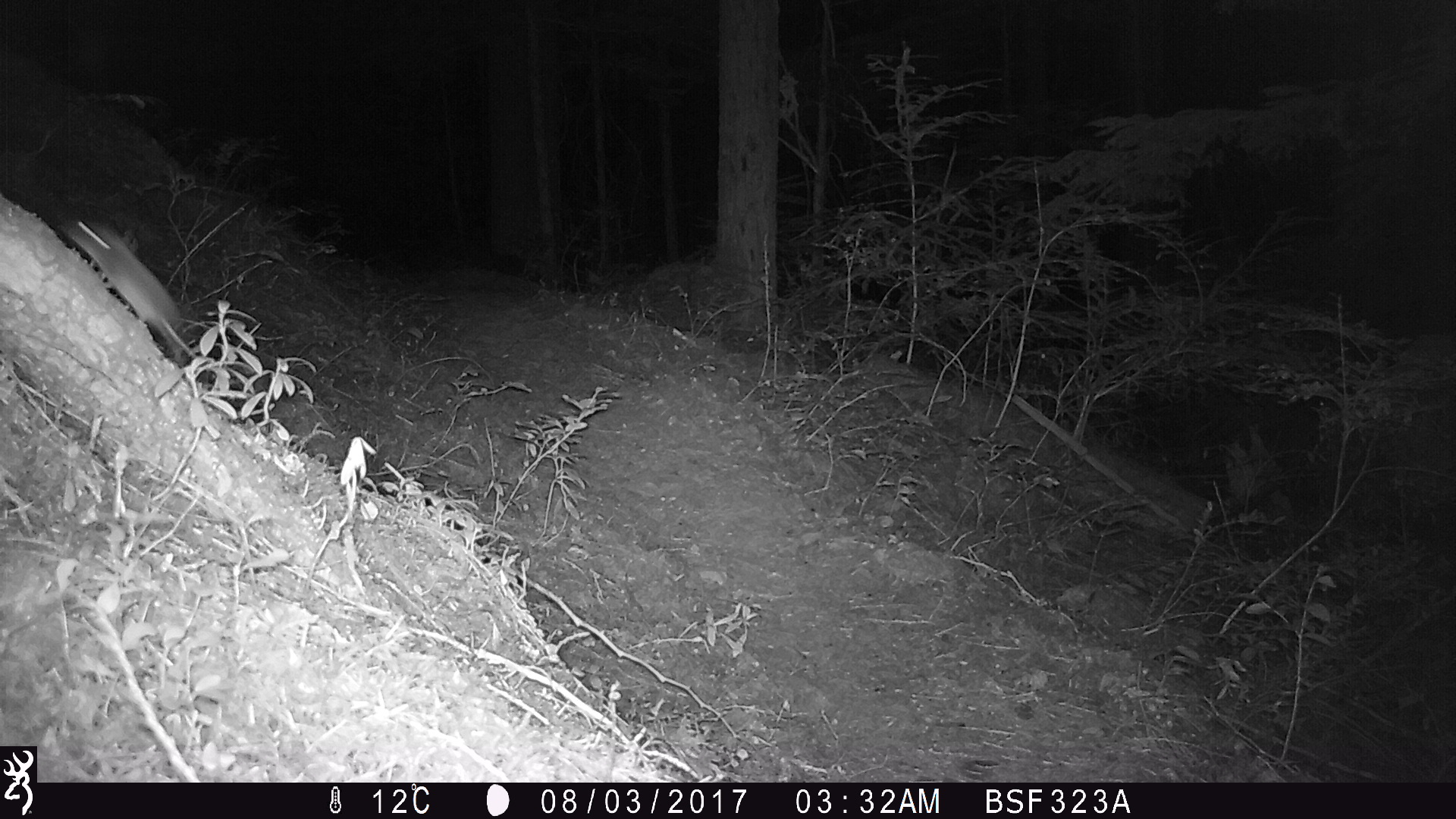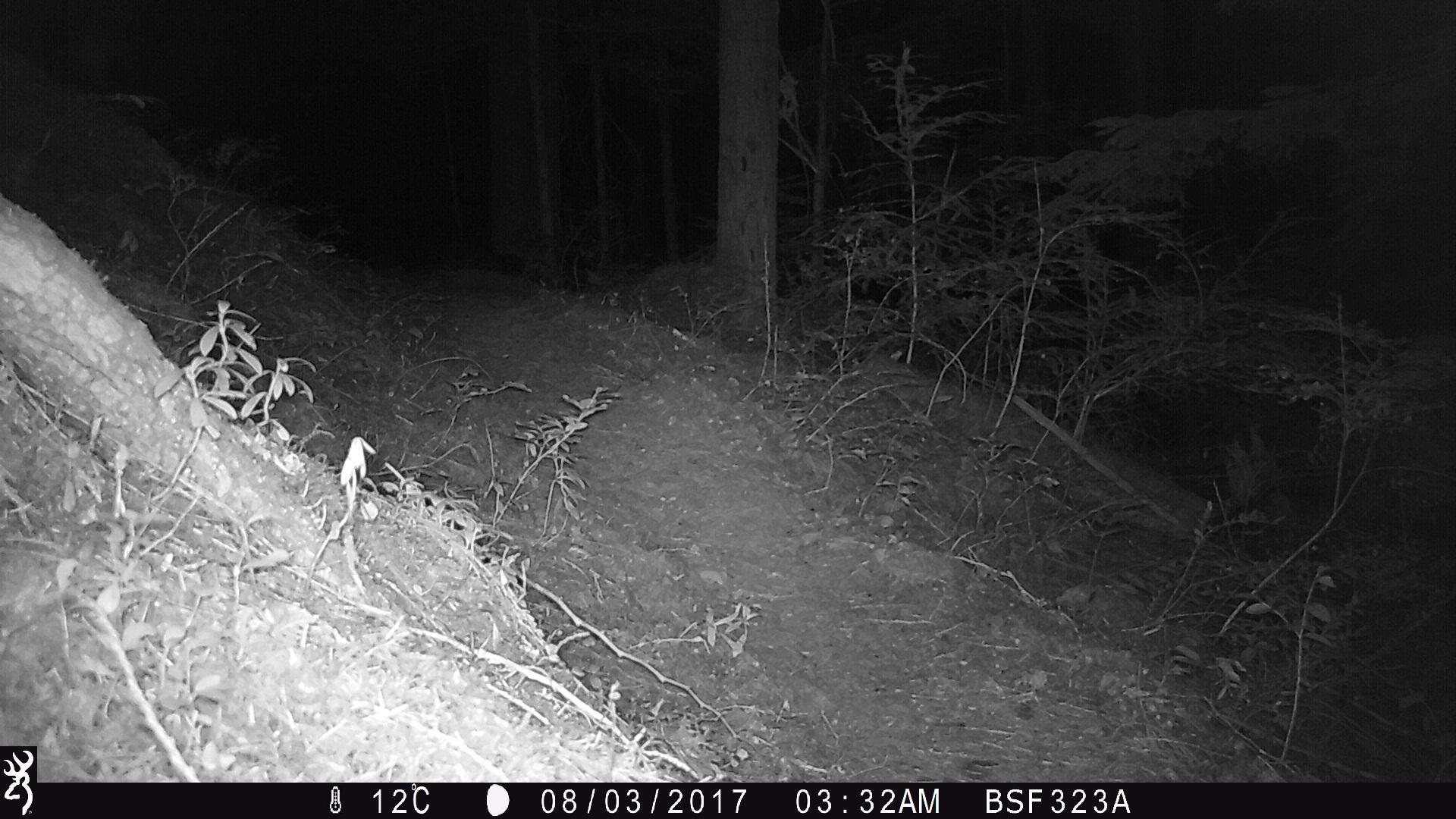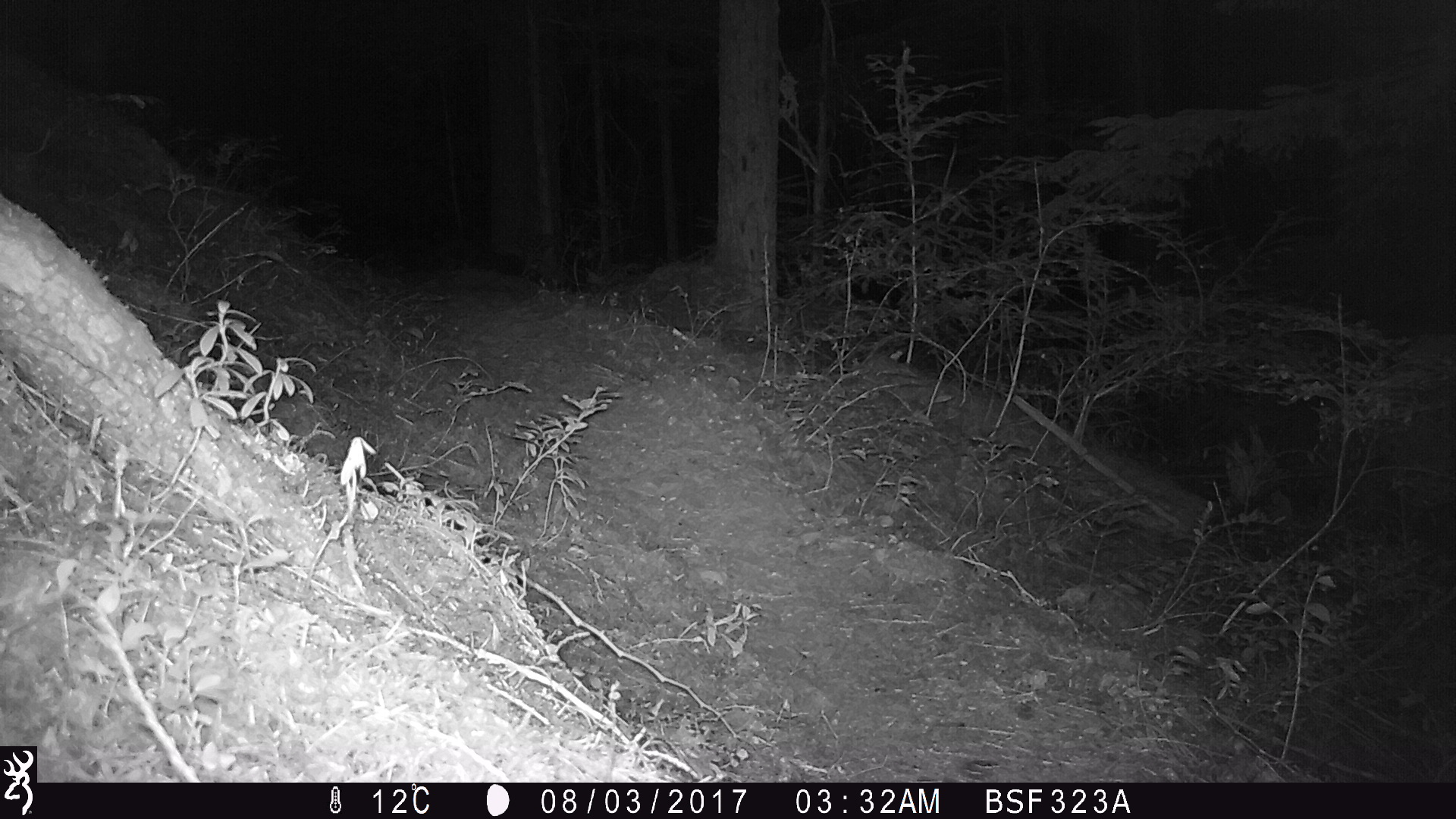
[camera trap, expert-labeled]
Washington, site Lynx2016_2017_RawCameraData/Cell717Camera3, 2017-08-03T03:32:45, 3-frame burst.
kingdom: Animalia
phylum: Chordata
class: Mammalia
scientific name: Mammalia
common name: small mammal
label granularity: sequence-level